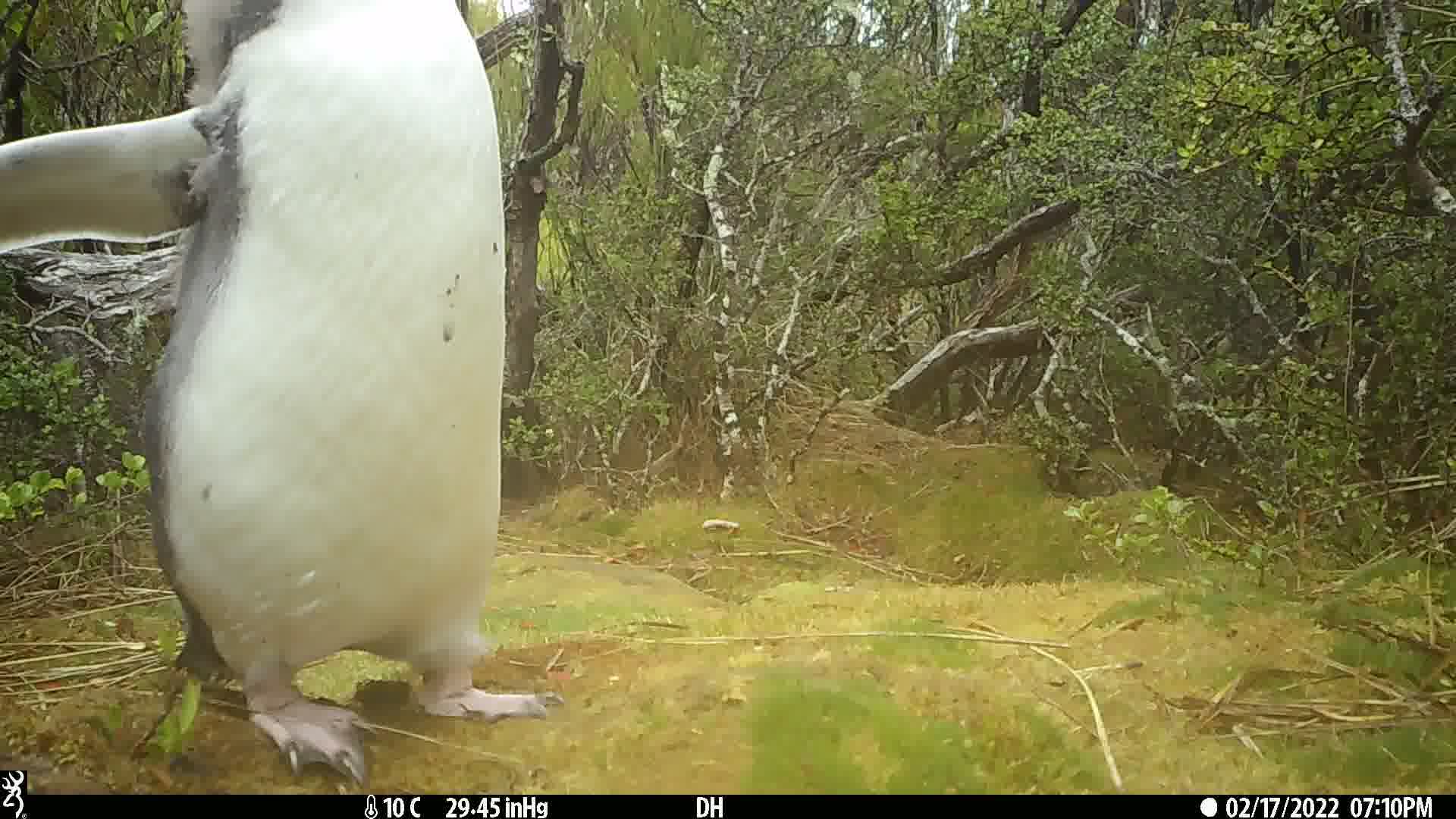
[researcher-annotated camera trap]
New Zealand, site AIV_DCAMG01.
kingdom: Animalia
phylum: Chordata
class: Aves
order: Sphenisciformes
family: Spheniscidae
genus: Megadyptes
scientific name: Megadyptes antipodes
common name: yellow-eyed penguin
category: yellow eyed penguin